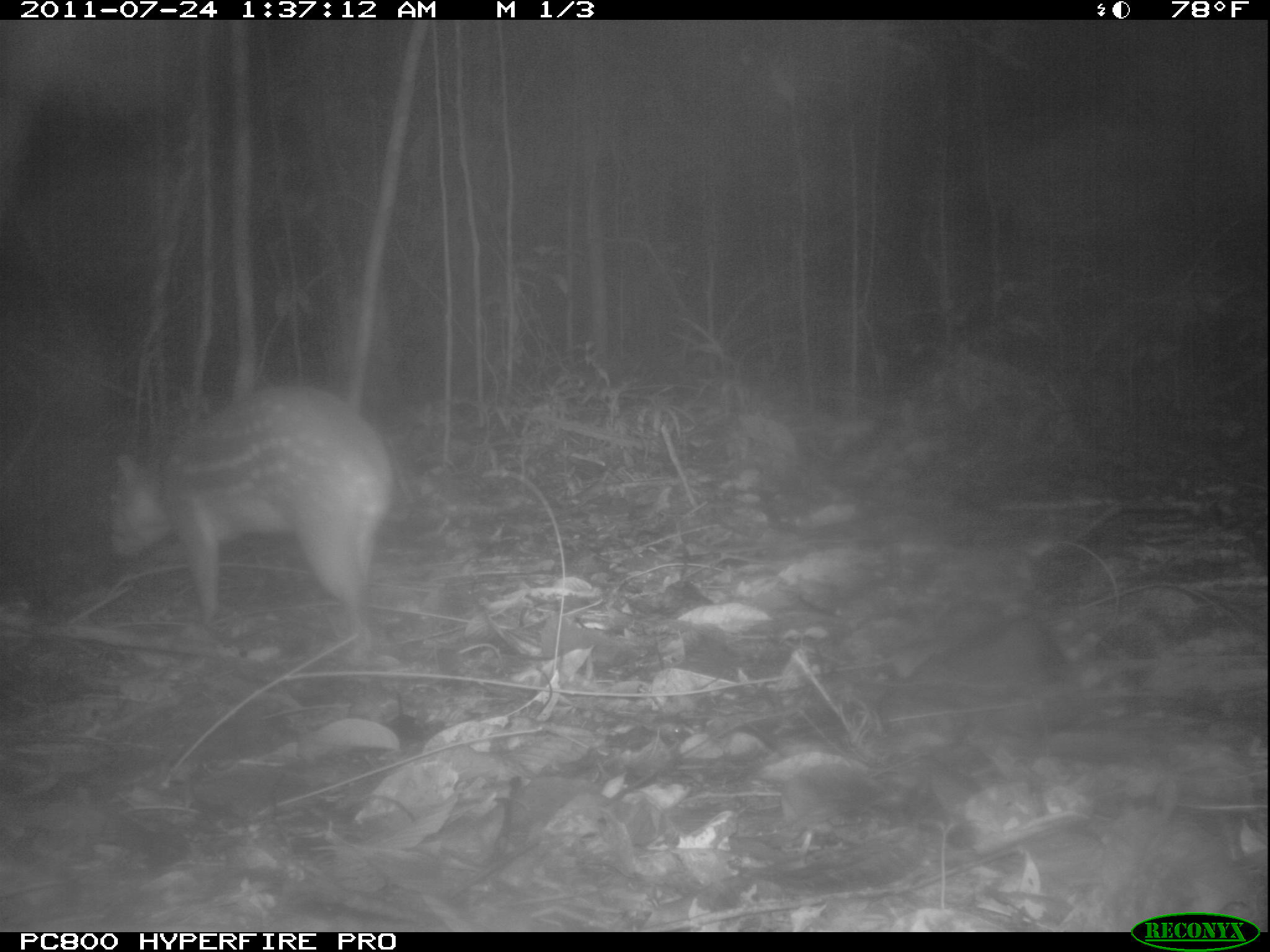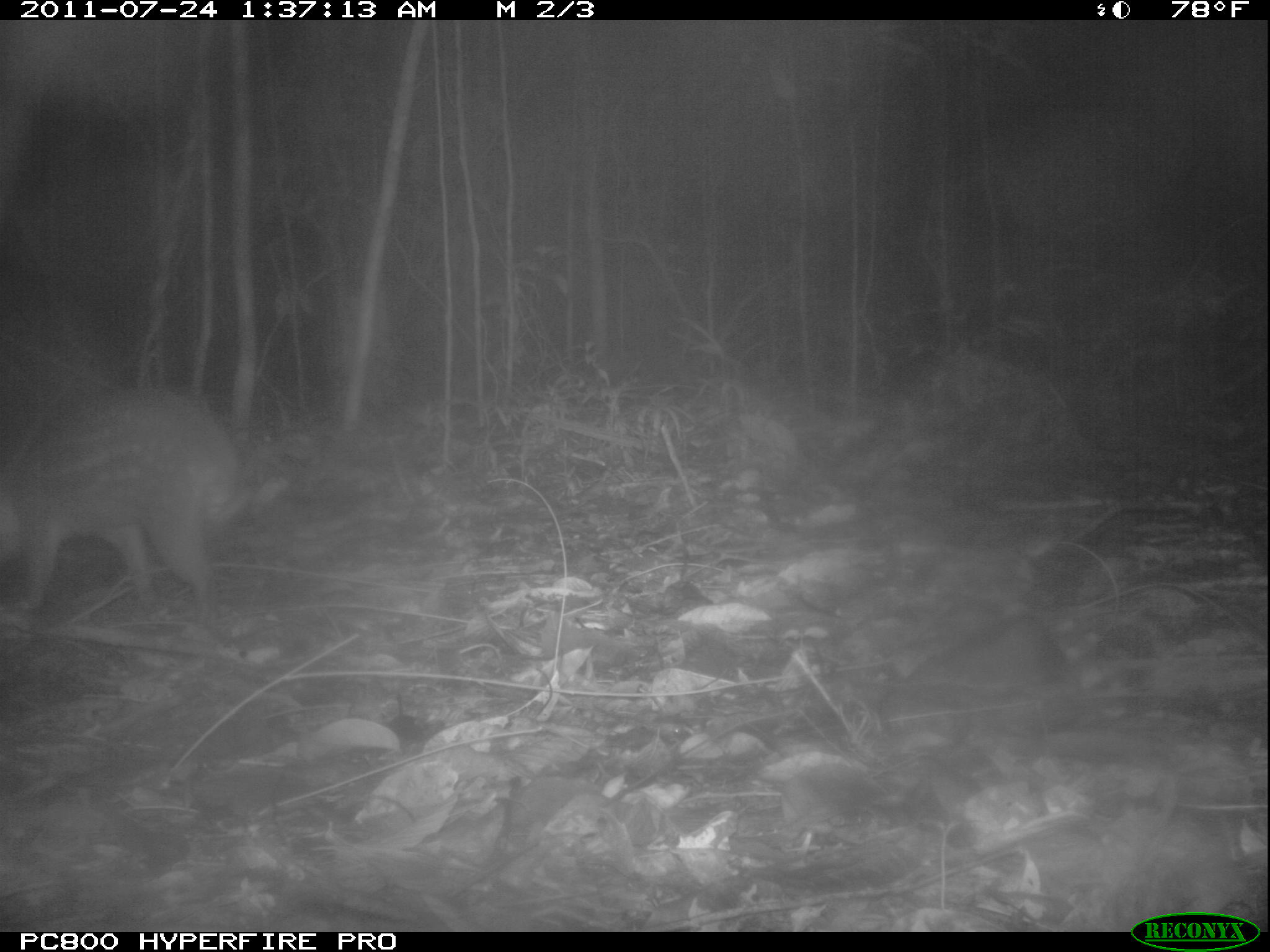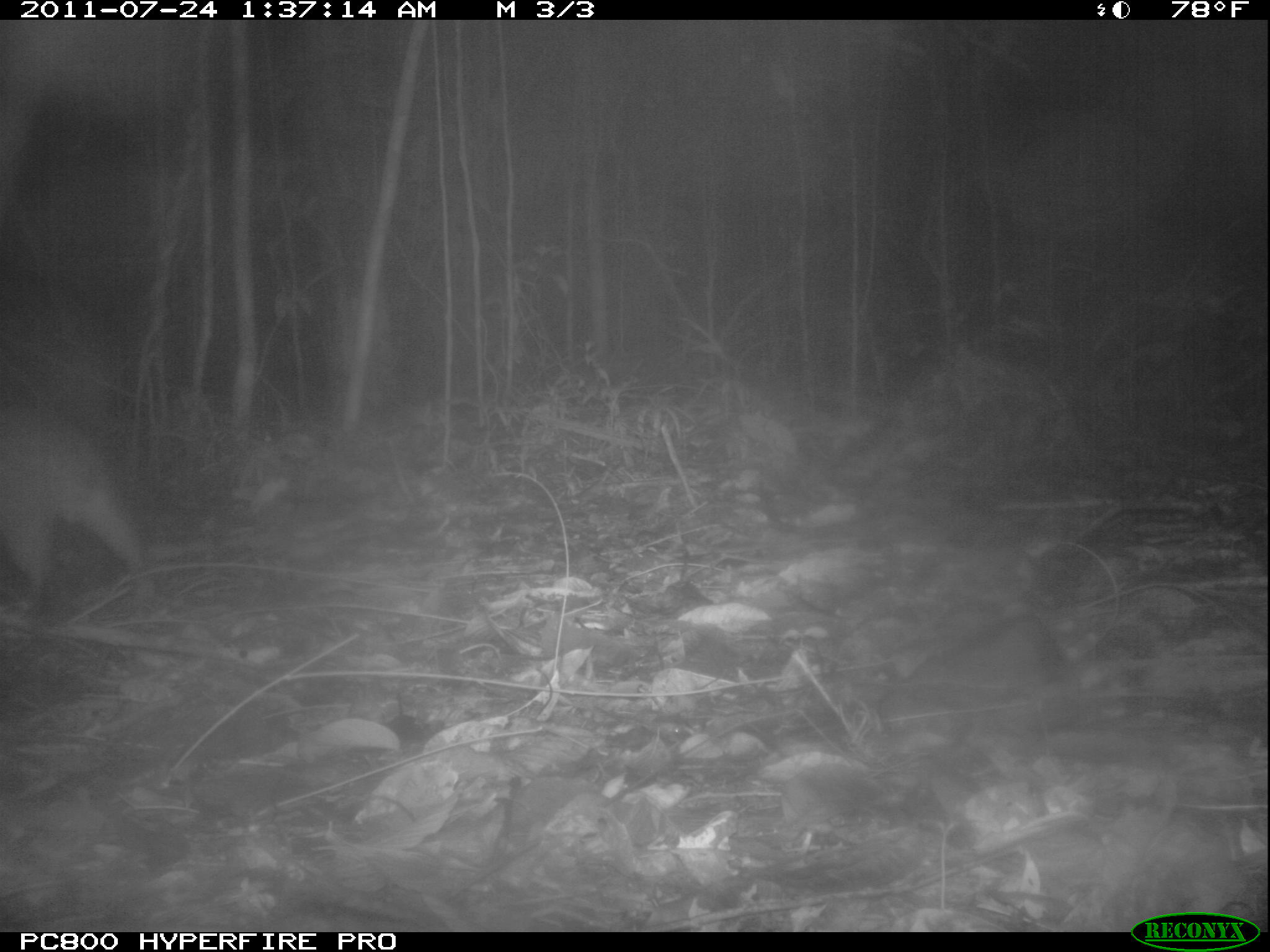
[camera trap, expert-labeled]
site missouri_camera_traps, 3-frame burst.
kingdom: Animalia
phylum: Chordata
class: Mammalia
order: Rodentia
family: Cuniculidae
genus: Cuniculus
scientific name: Cuniculus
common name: paca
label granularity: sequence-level